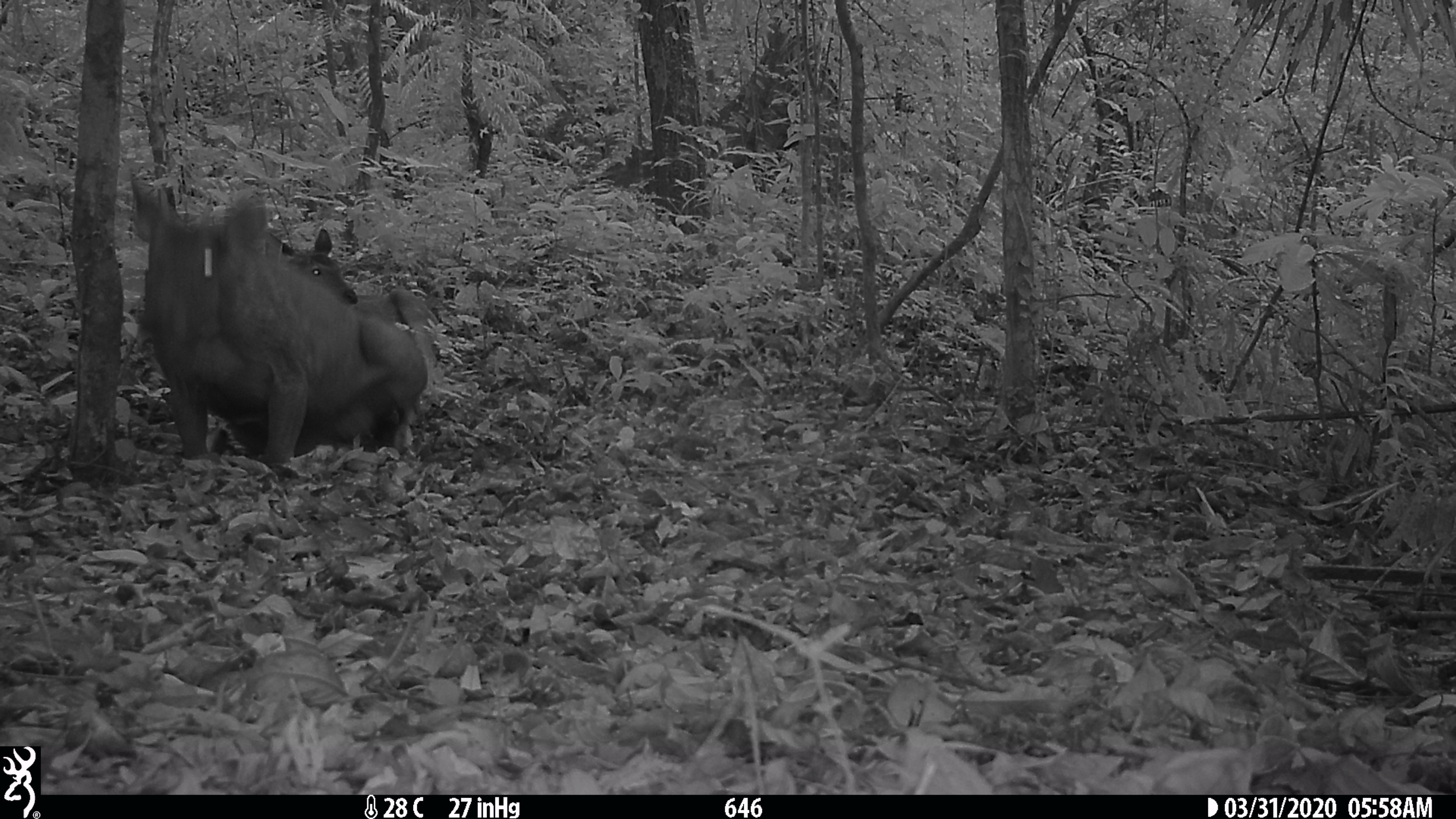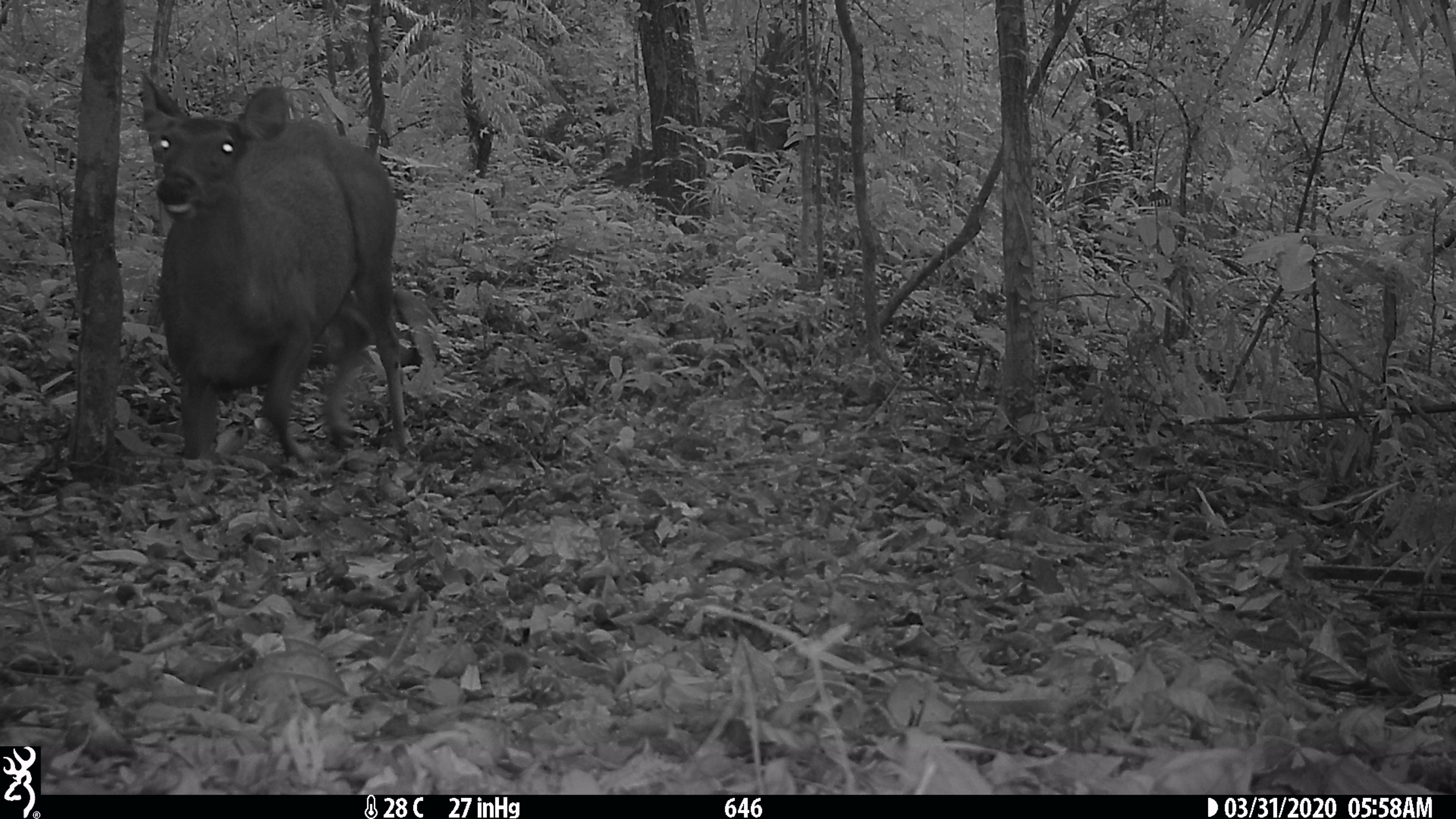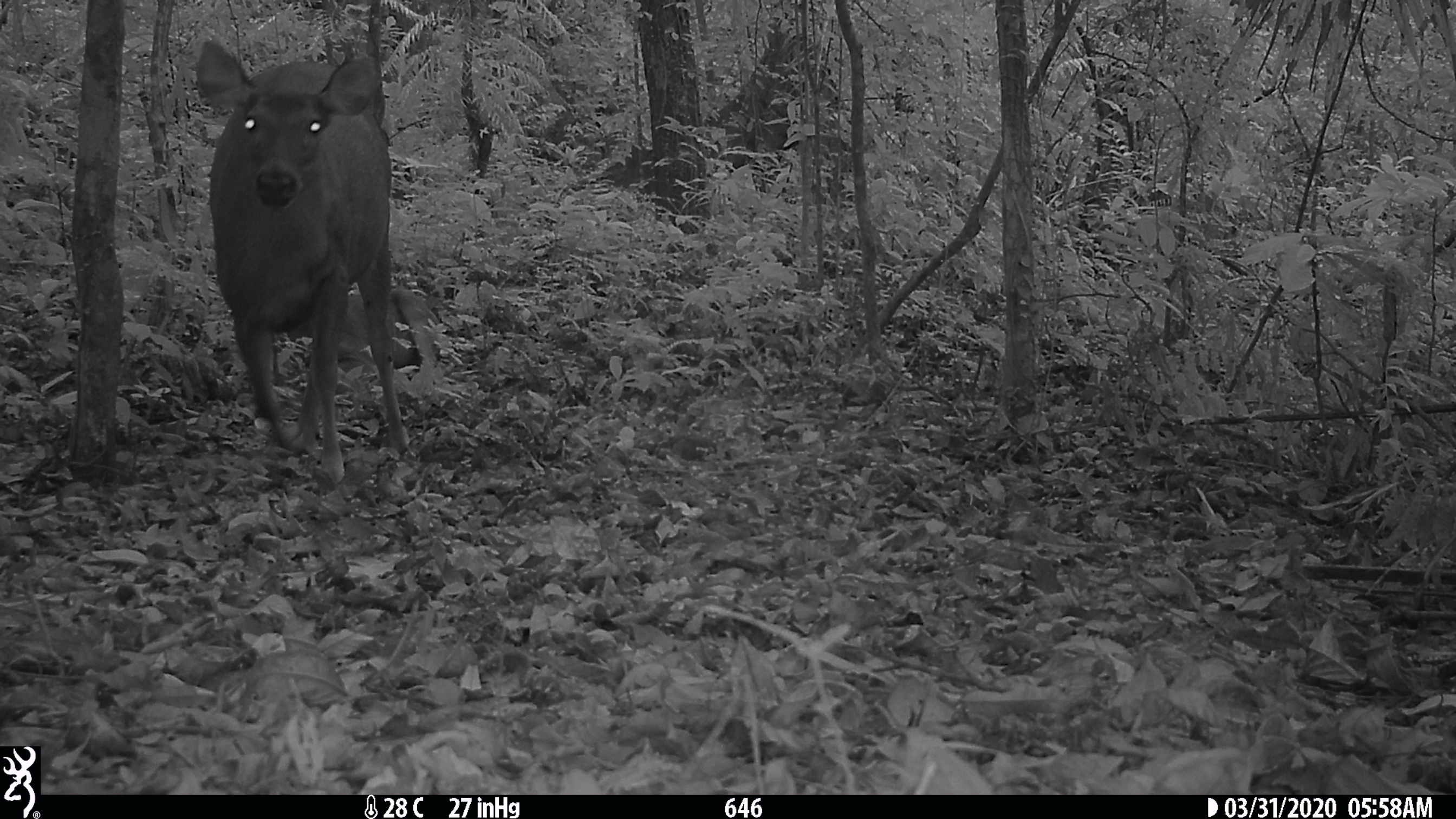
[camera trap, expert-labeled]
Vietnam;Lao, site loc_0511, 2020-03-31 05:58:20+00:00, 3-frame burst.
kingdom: Animalia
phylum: Chordata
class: Mammalia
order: Artiodactyla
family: Cervidae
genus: Rusa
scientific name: Rusa unicolor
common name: sambar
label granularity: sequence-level